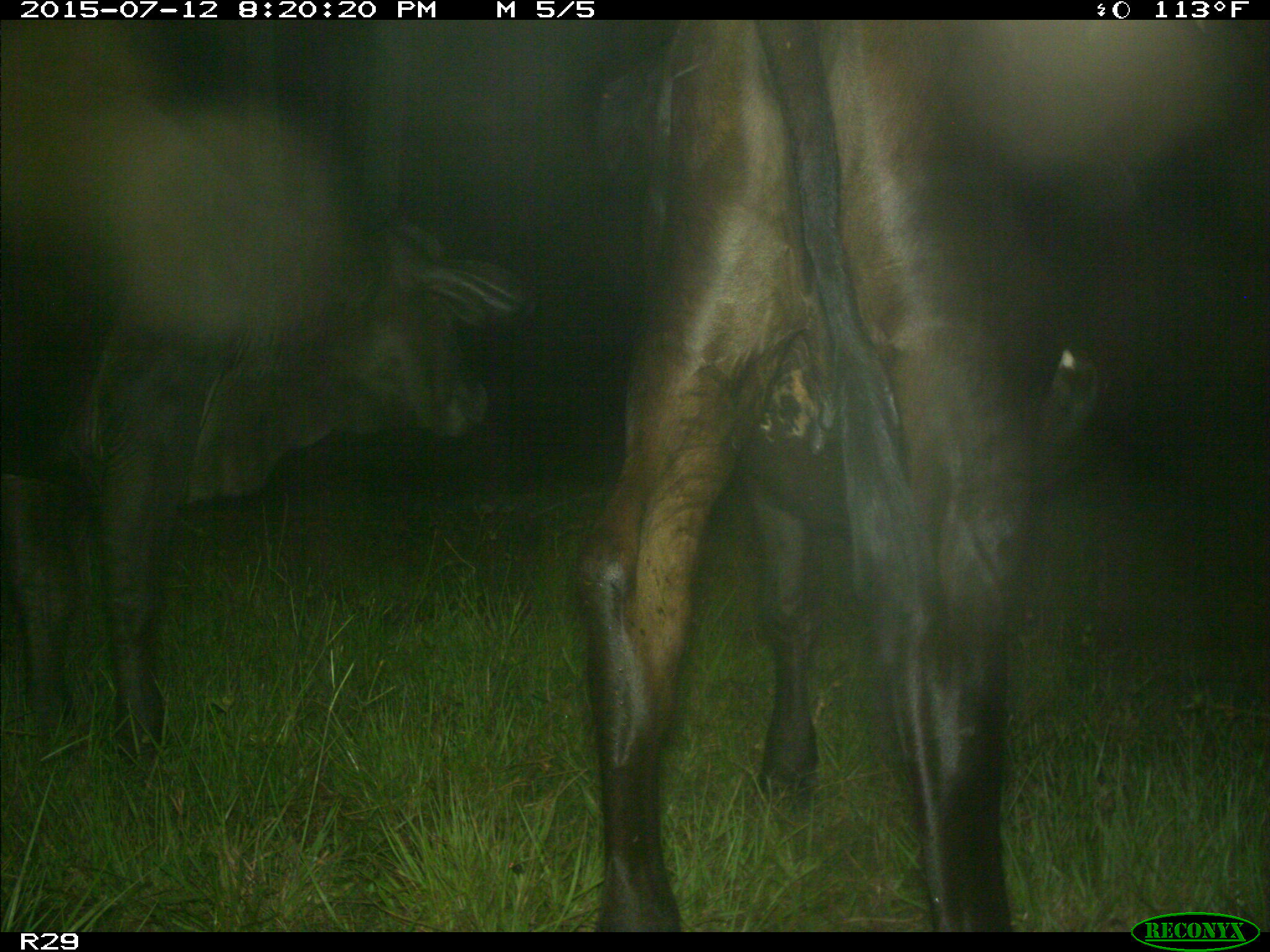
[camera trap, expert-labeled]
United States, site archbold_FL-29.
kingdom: Animalia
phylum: Chordata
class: Mammalia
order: Artiodactyla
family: Bovidae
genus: Bos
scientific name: Bos taurus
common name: domestic cow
Bos taurus (domestic cow).